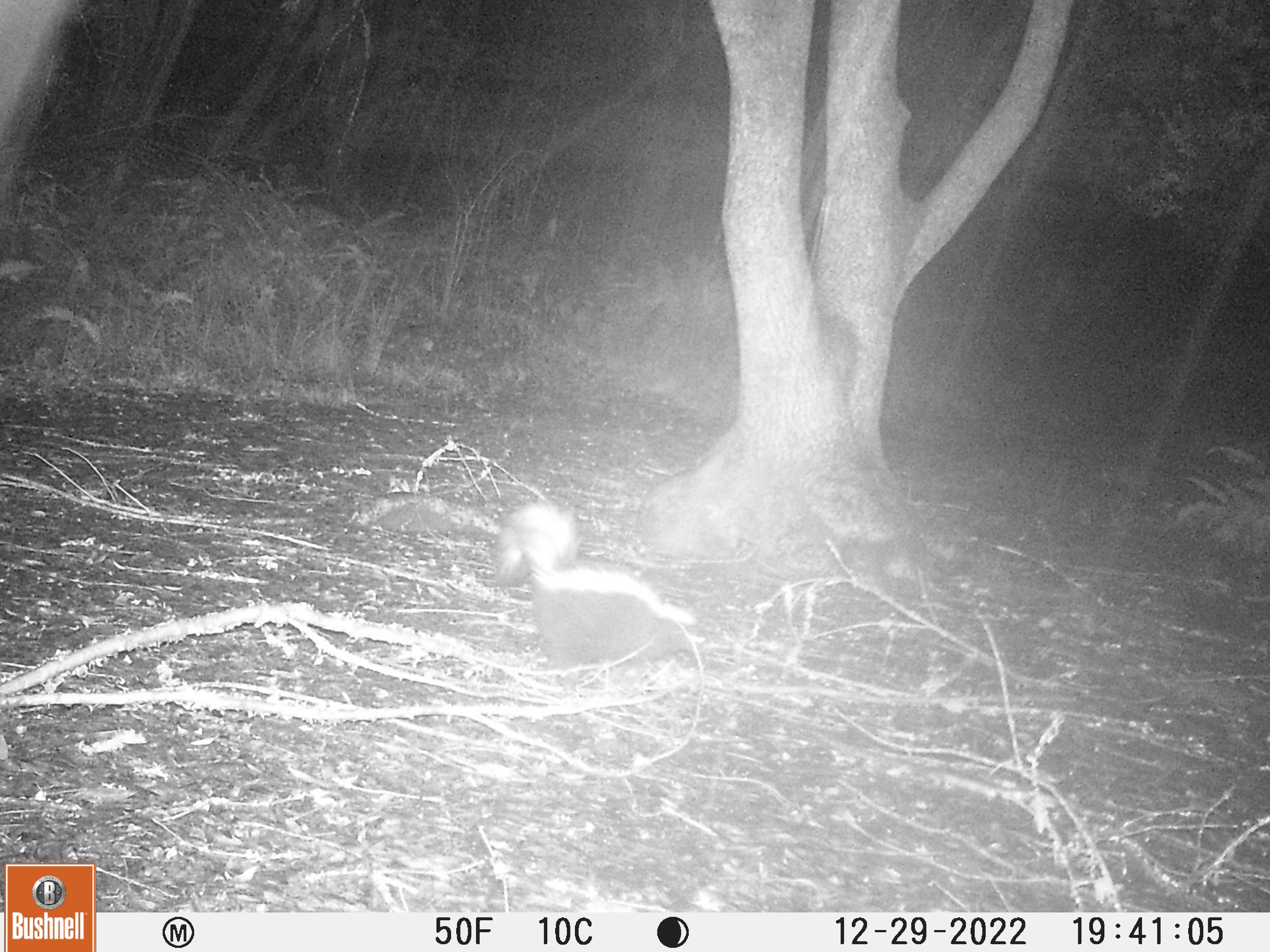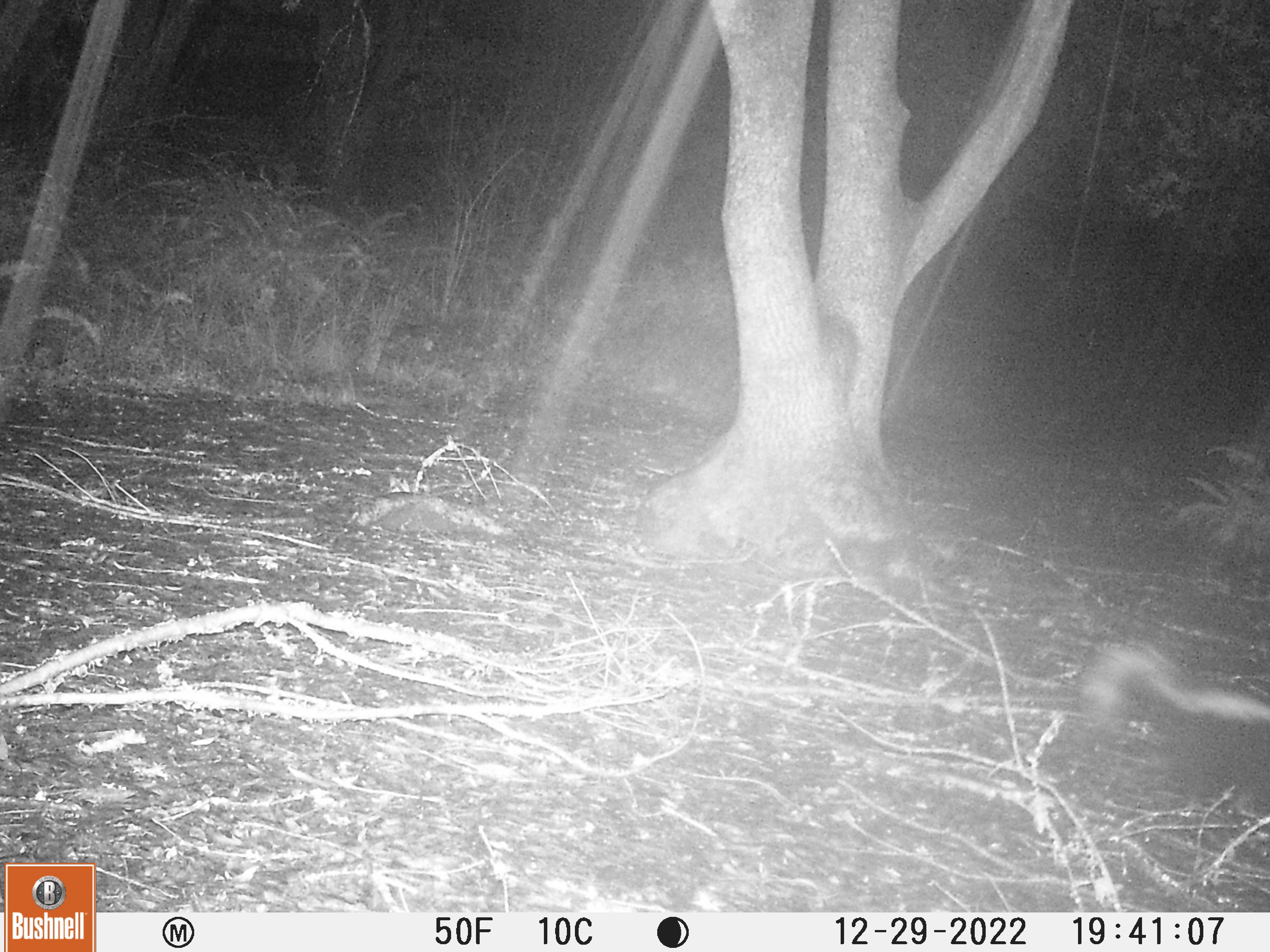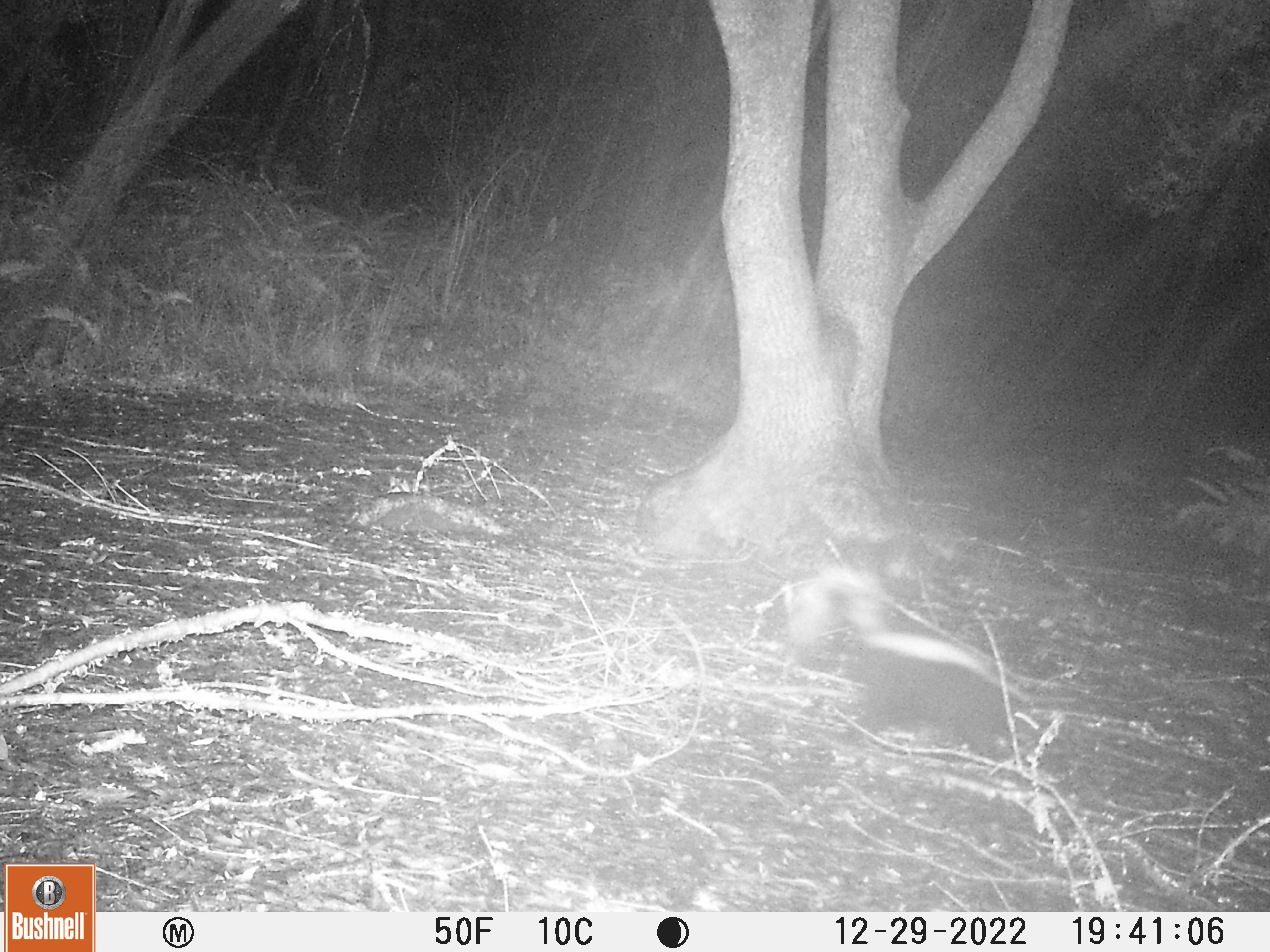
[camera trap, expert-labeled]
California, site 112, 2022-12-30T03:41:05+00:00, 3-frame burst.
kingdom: Animalia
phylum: Chordata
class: Mammalia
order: Carnivora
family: Mephitidae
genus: Mephitis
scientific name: Mephitis mephitis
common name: striped skunk